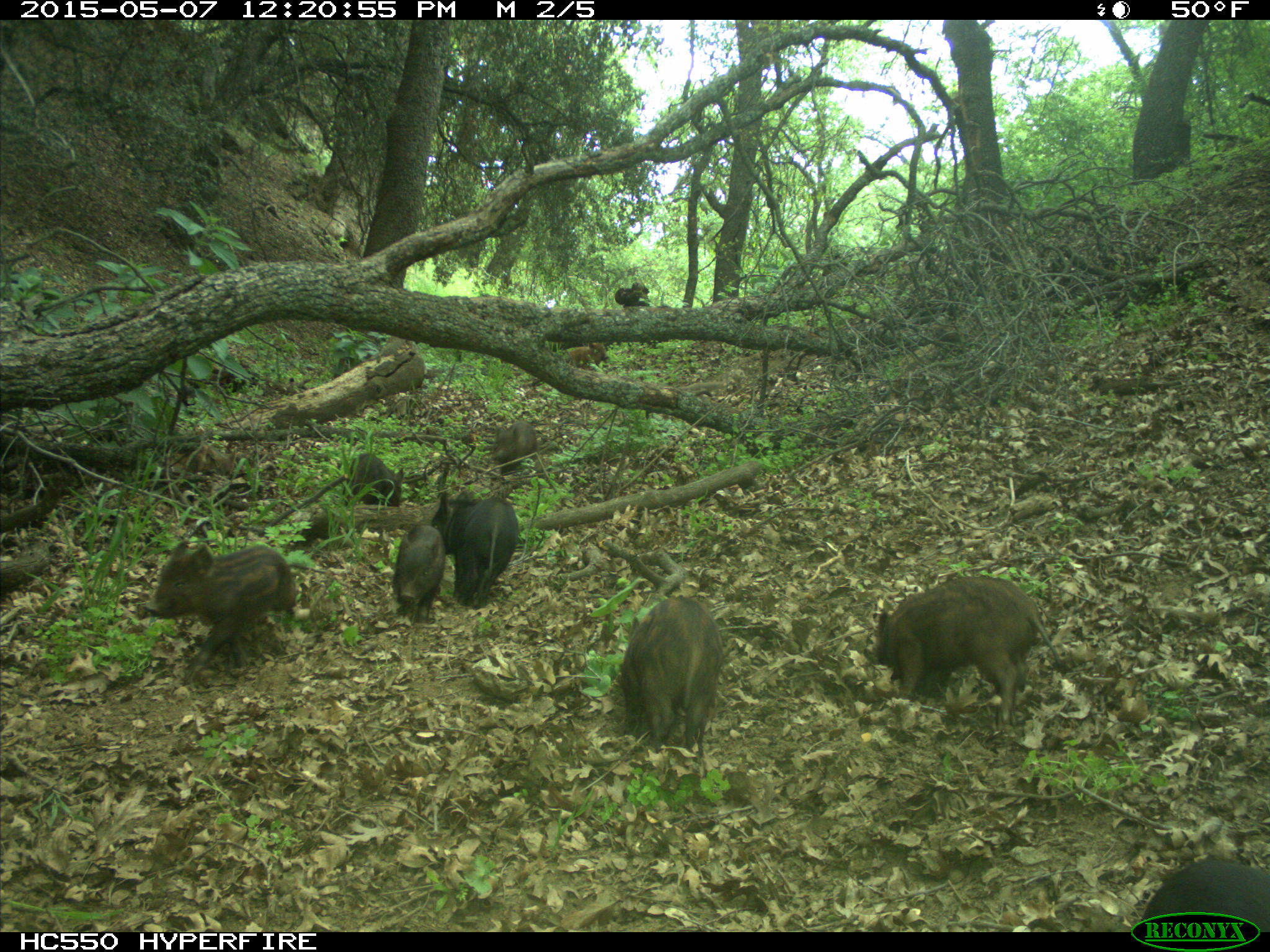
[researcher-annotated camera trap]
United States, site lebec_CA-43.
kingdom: Animalia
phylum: Chordata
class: Mammalia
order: Artiodactyla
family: Suidae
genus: Sus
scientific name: Sus scrofa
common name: wild boar